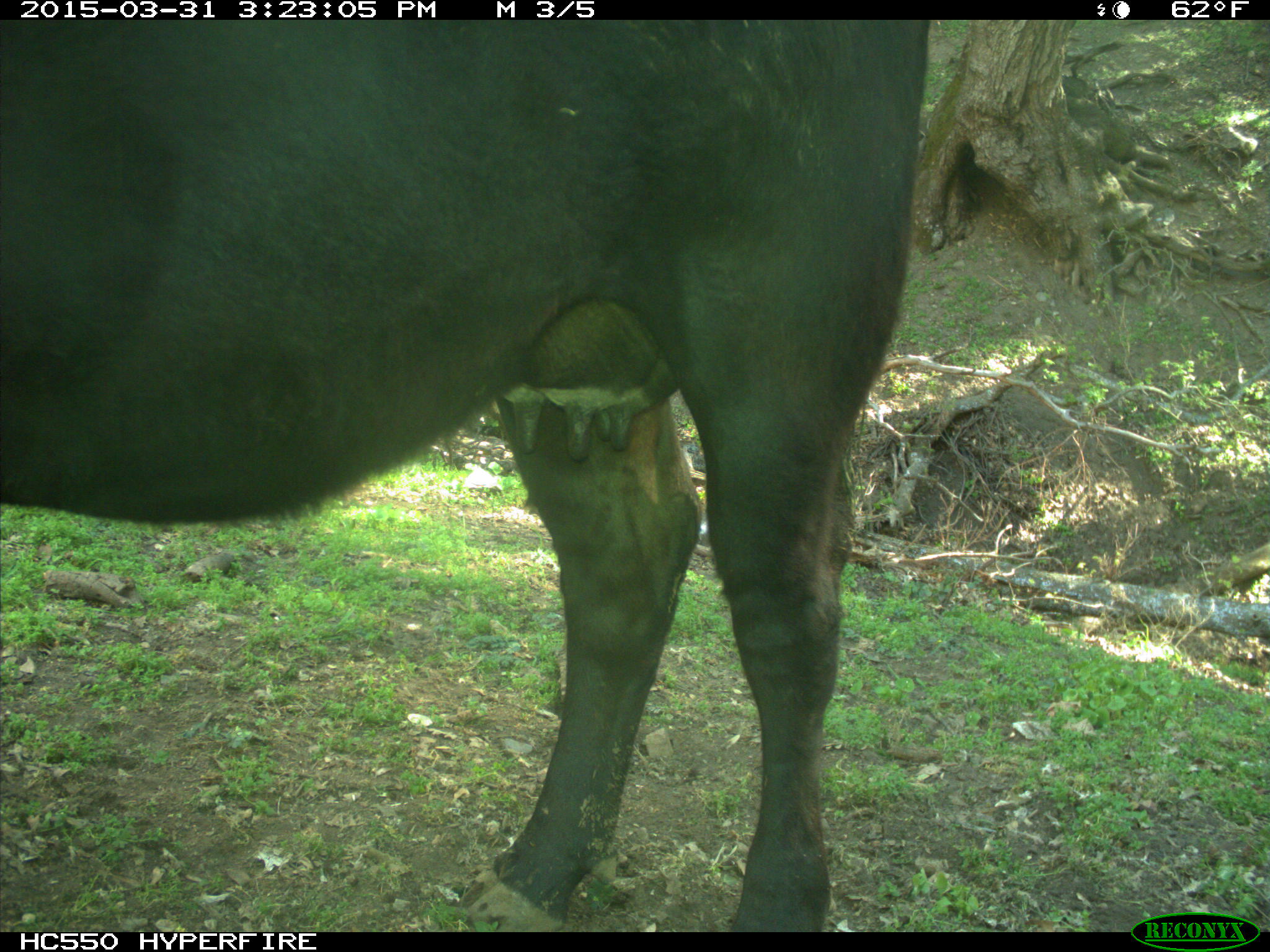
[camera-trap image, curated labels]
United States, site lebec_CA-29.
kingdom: Animalia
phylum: Chordata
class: Mammalia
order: Artiodactyla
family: Bovidae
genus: Bos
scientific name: Bos taurus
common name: domestic cow